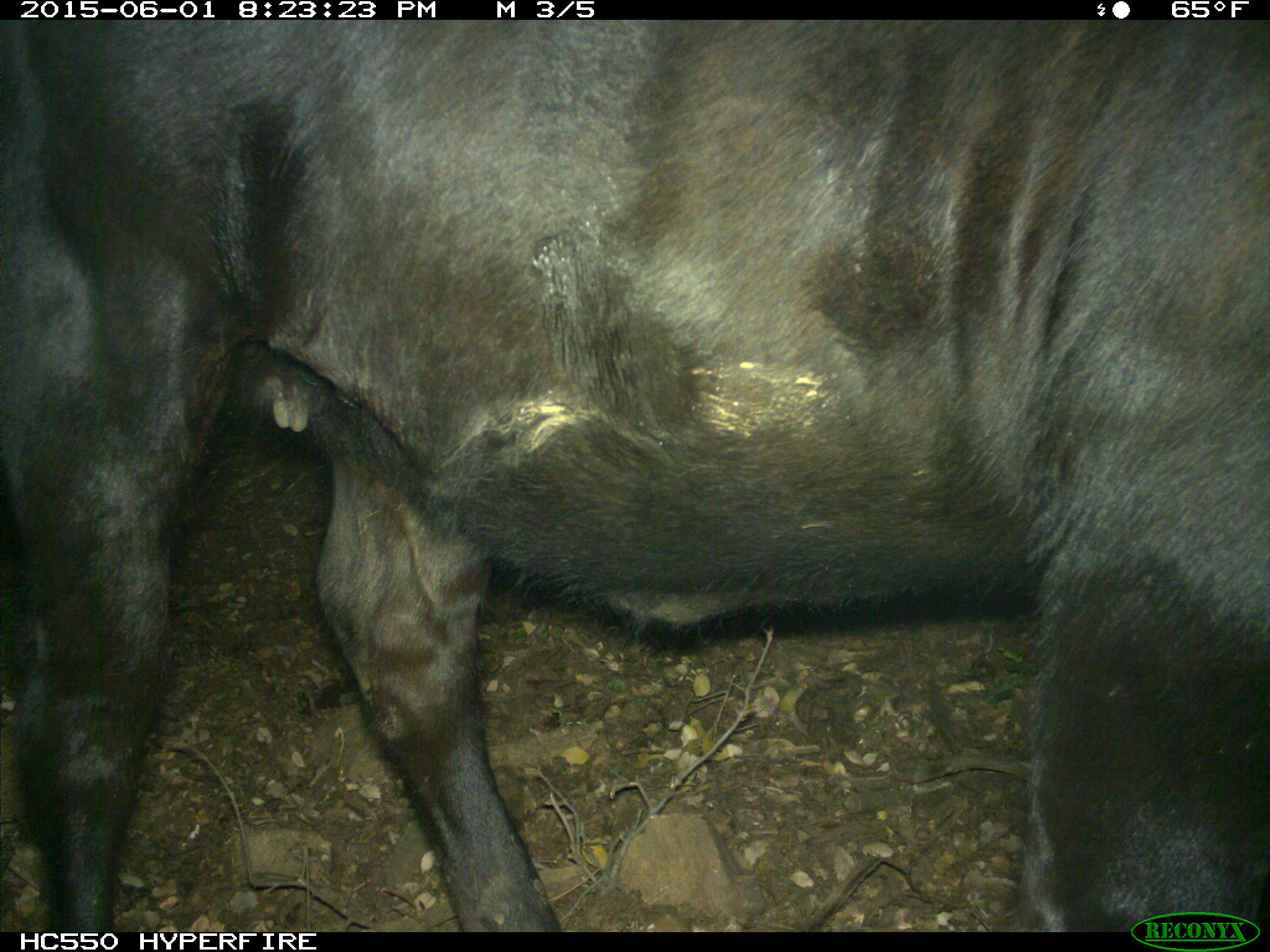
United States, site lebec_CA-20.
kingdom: Animalia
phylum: Chordata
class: Mammalia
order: Artiodactyla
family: Bovidae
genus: Bos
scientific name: Bos taurus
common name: domestic cow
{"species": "Bos taurus (domestic cow)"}